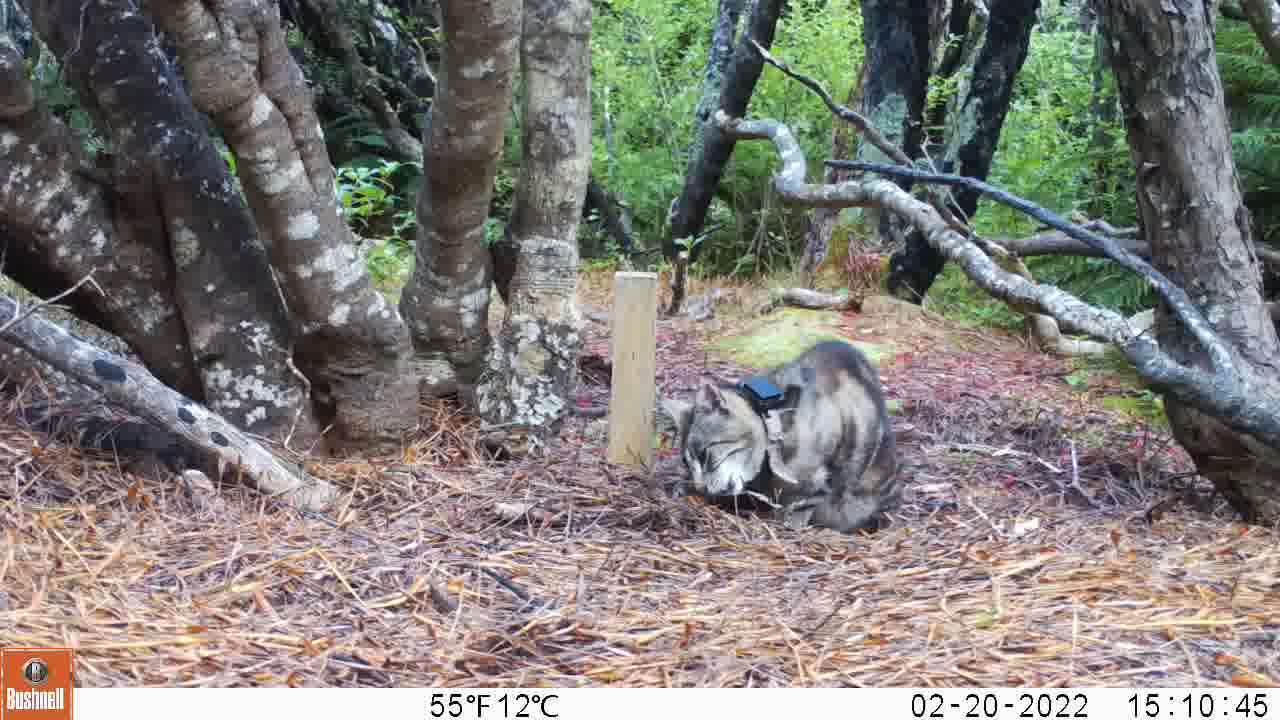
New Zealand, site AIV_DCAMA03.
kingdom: Animalia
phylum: Chordata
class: Mammalia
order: Carnivora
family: Felidae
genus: Felis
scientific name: Felis catus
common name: domestic cat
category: cat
Cat (domestic cat) (Felis catus).